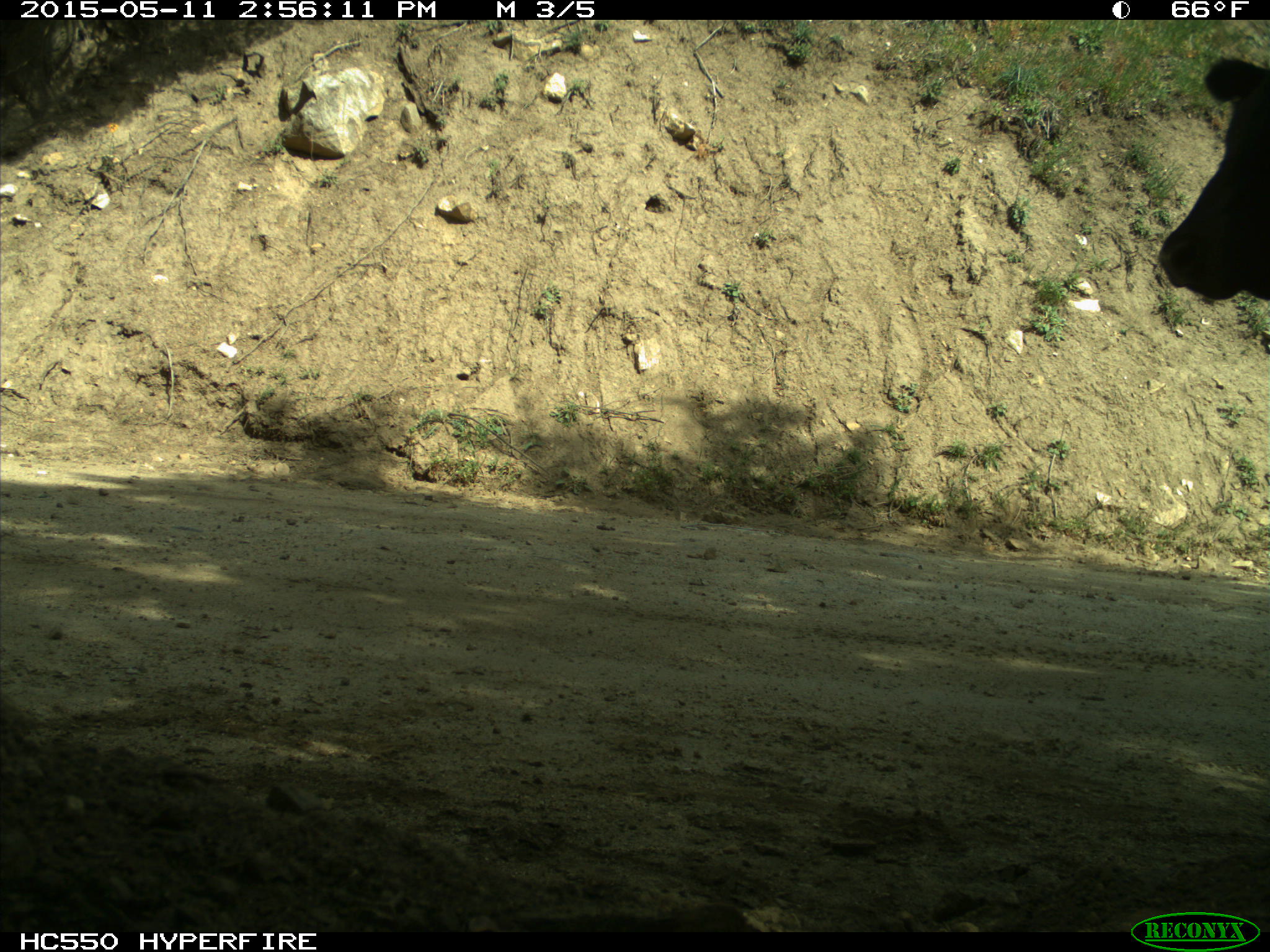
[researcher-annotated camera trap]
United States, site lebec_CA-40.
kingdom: Animalia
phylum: Chordata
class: Mammalia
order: Artiodactyla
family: Bovidae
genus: Bos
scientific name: Bos taurus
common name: domestic cow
Bos taurus (domestic cow).